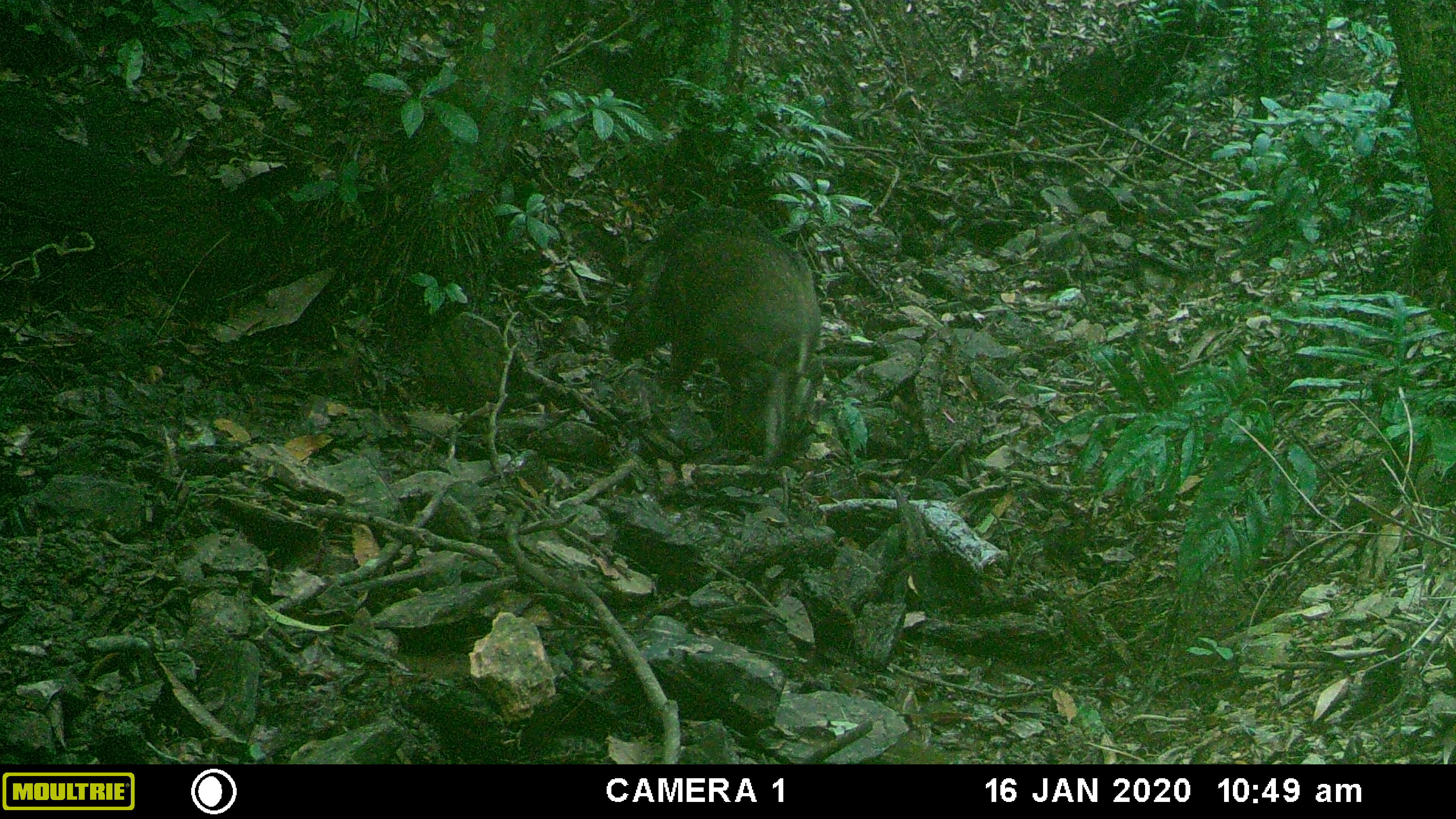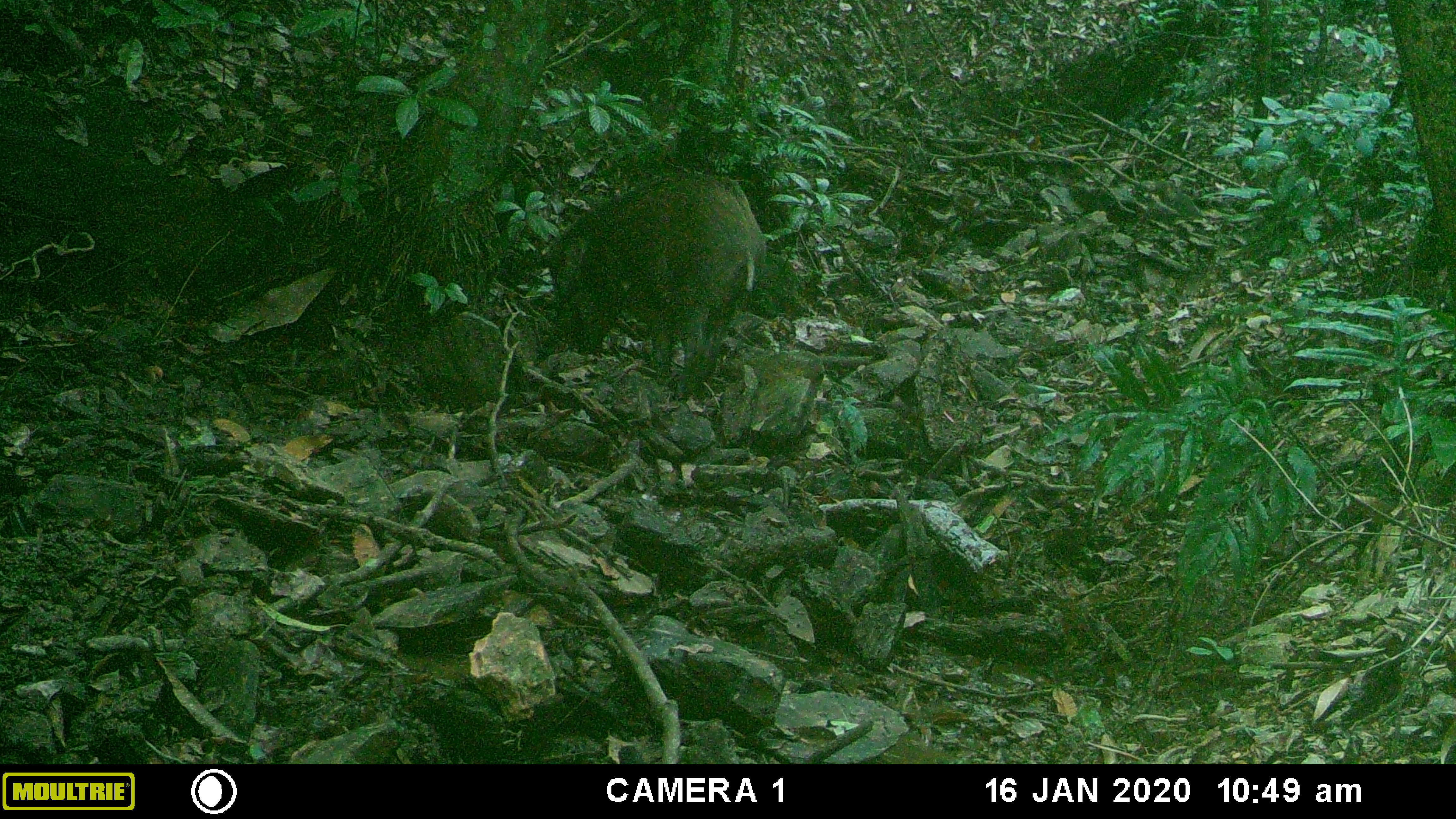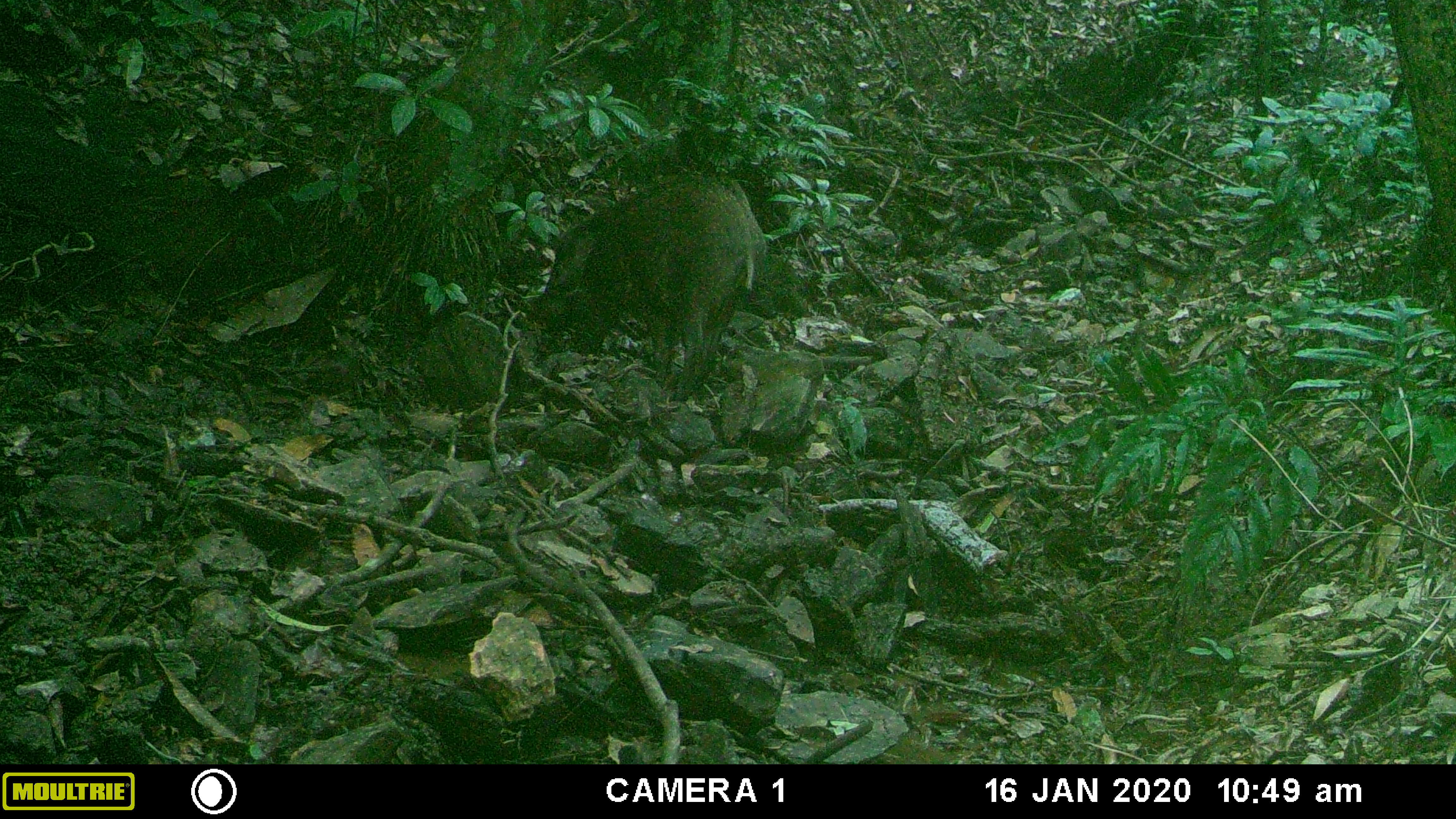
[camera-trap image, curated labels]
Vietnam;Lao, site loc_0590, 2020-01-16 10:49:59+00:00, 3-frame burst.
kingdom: Animalia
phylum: Chordata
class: Mammalia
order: Artiodactyla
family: Suidae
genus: Sus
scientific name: Sus scrofa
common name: eurasian wild pig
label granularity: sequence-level